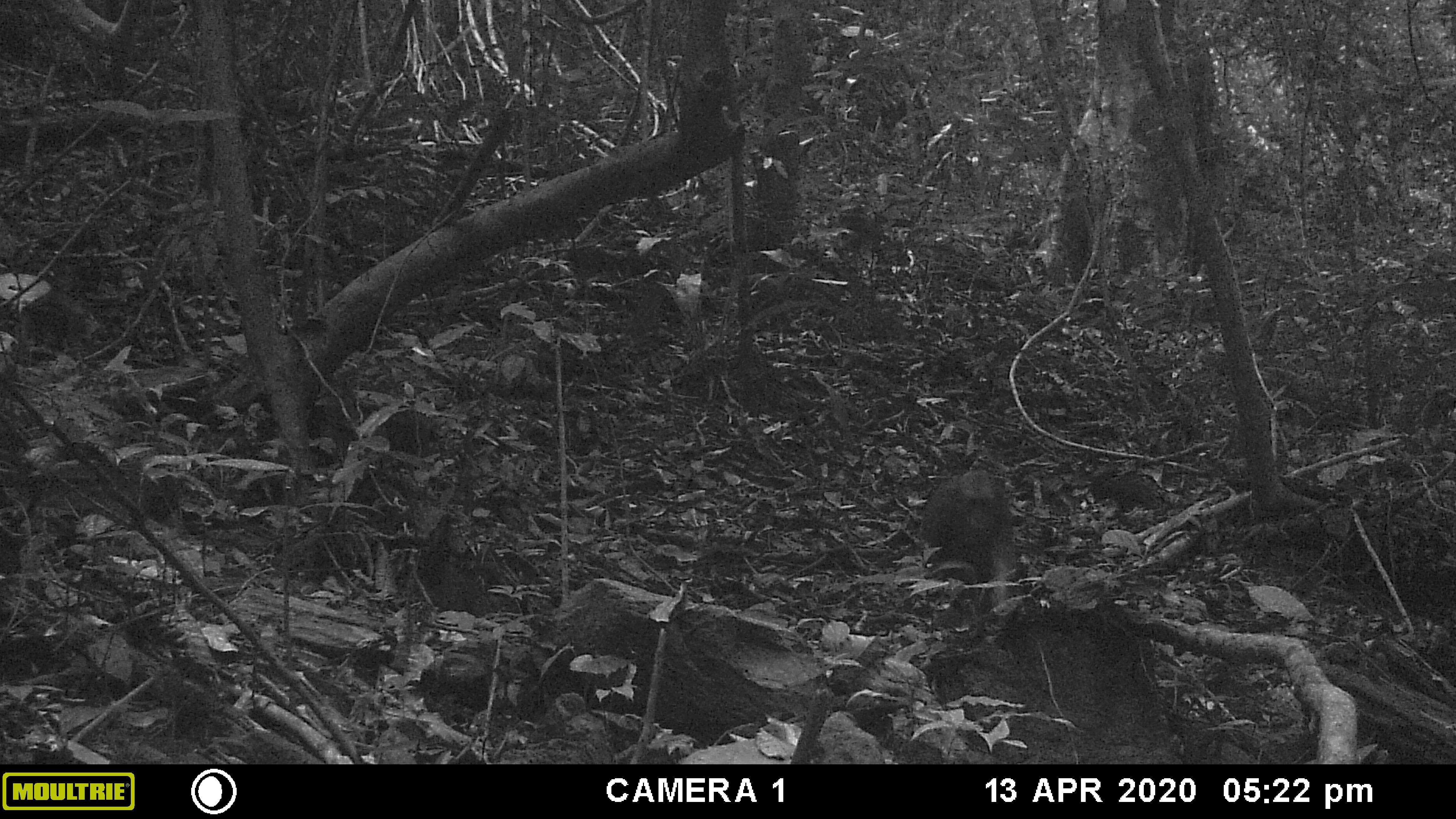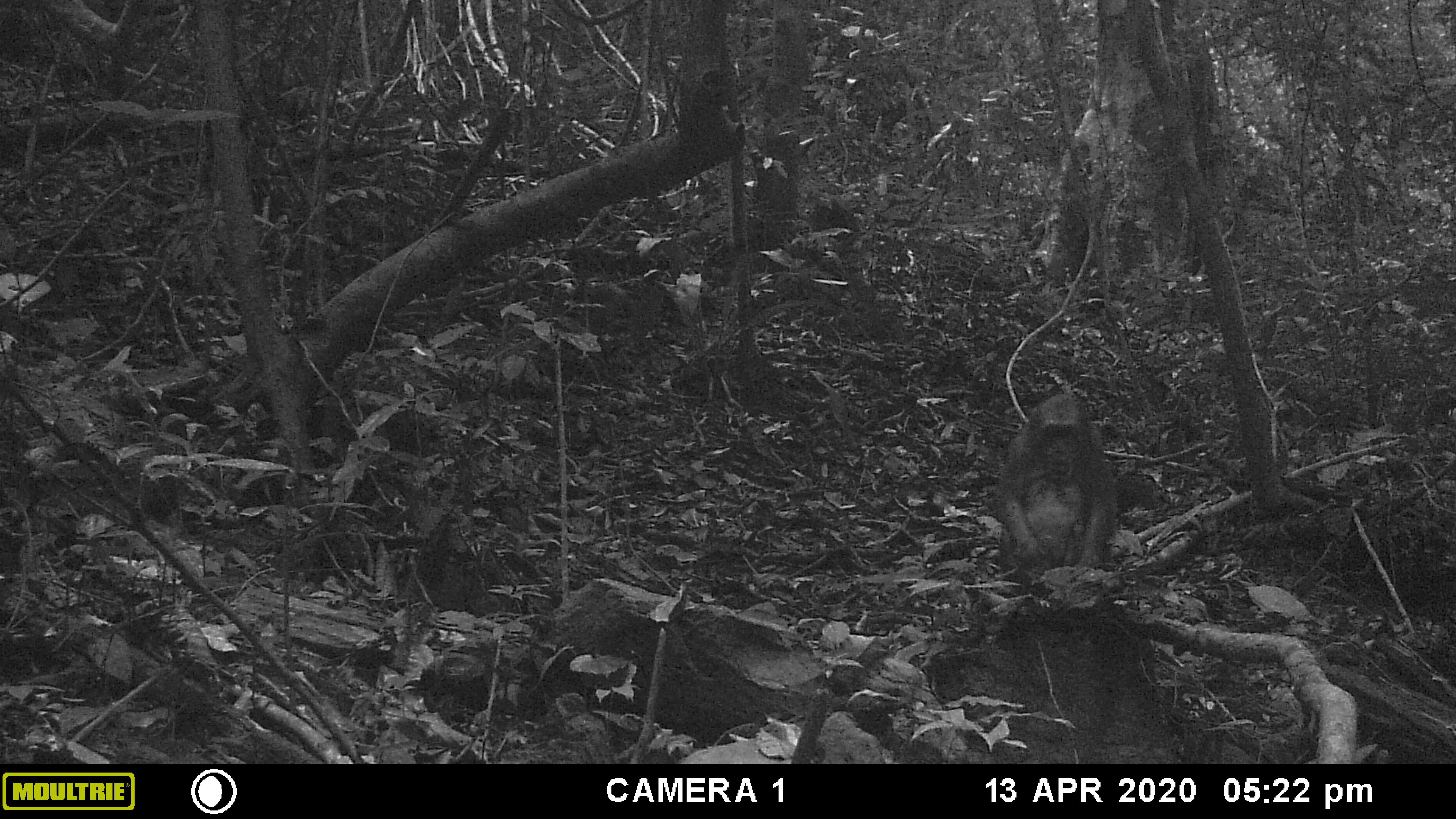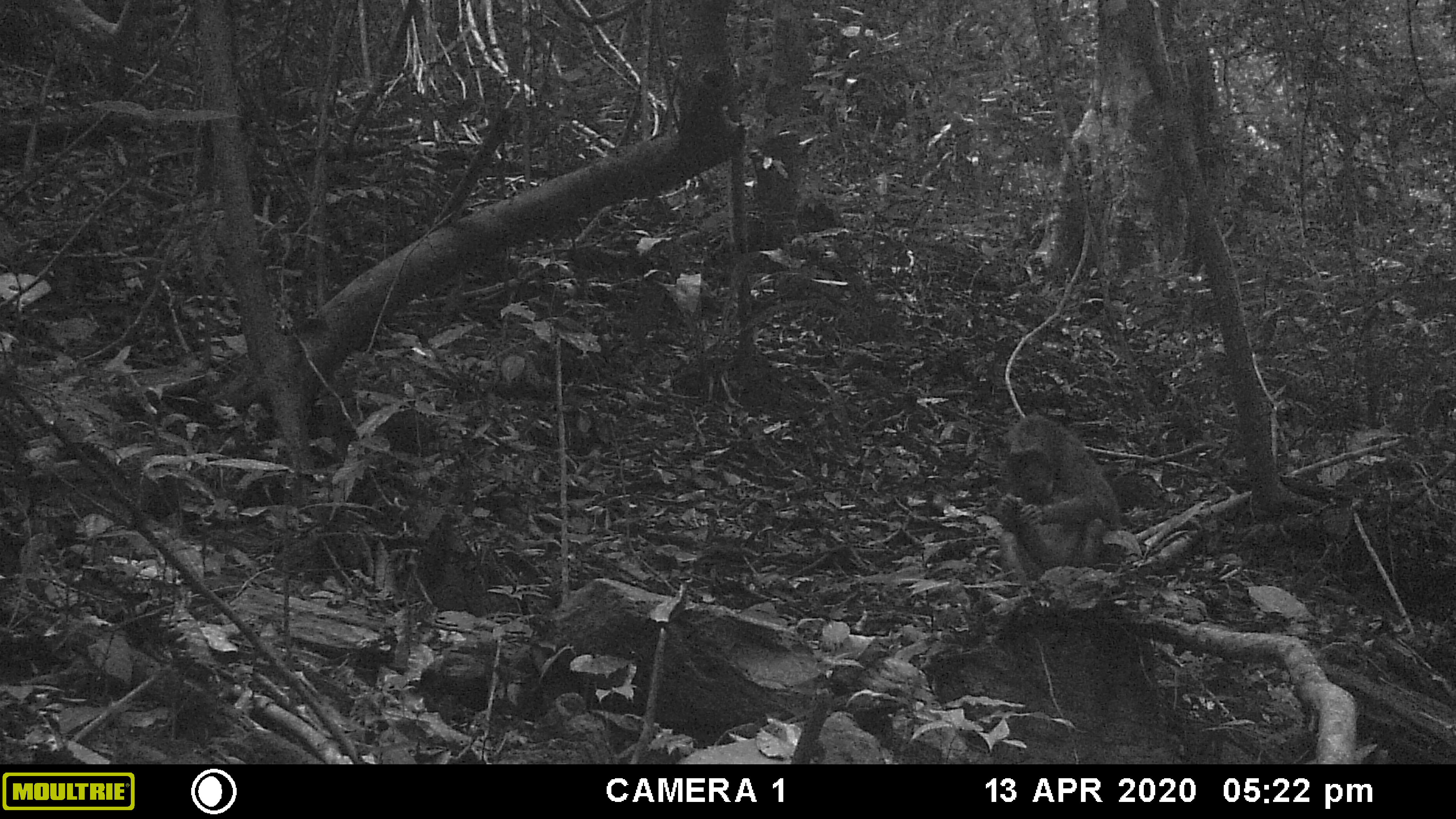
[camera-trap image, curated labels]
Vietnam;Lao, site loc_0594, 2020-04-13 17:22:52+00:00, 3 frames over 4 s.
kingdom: Animalia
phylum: Chordata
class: Mammalia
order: Primates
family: Cercopithecidae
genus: Macaca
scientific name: Macaca arctoides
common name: stump-tailed macaque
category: stump tailed macaque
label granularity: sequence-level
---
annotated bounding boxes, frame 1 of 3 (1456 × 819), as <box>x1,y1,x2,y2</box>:
stump tailed macaque: <box>914,467,1014,617</box>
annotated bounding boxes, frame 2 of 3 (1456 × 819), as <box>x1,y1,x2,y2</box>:
stump tailed macaque: <box>993,392,1118,582</box>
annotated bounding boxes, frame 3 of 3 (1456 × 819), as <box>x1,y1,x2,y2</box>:
stump tailed macaque: <box>994,410,1124,593</box>